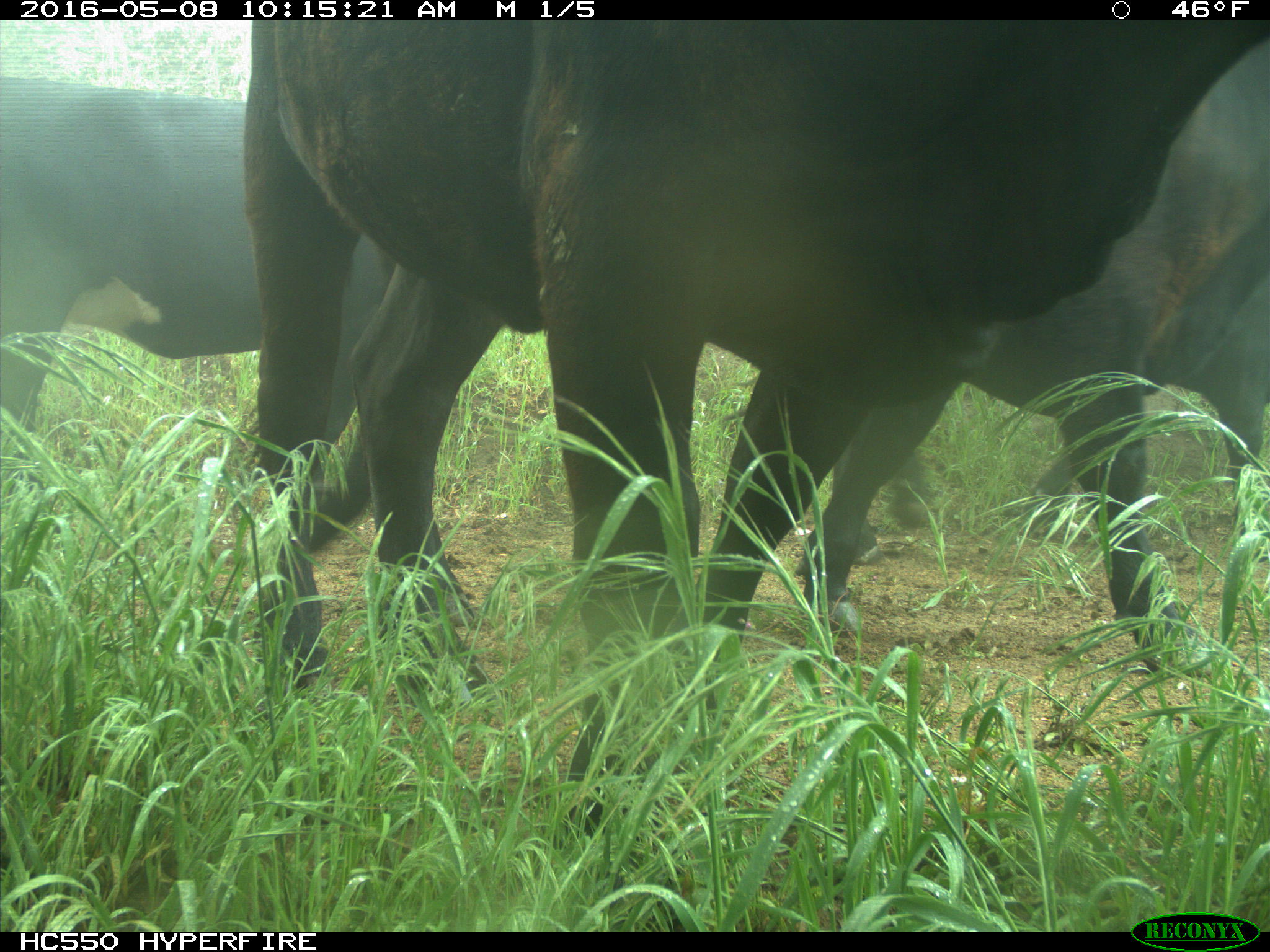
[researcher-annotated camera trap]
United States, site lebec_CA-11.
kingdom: Animalia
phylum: Chordata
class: Mammalia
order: Artiodactyla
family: Bovidae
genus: Bos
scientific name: Bos taurus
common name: domestic cow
Bos taurus (domestic cow).